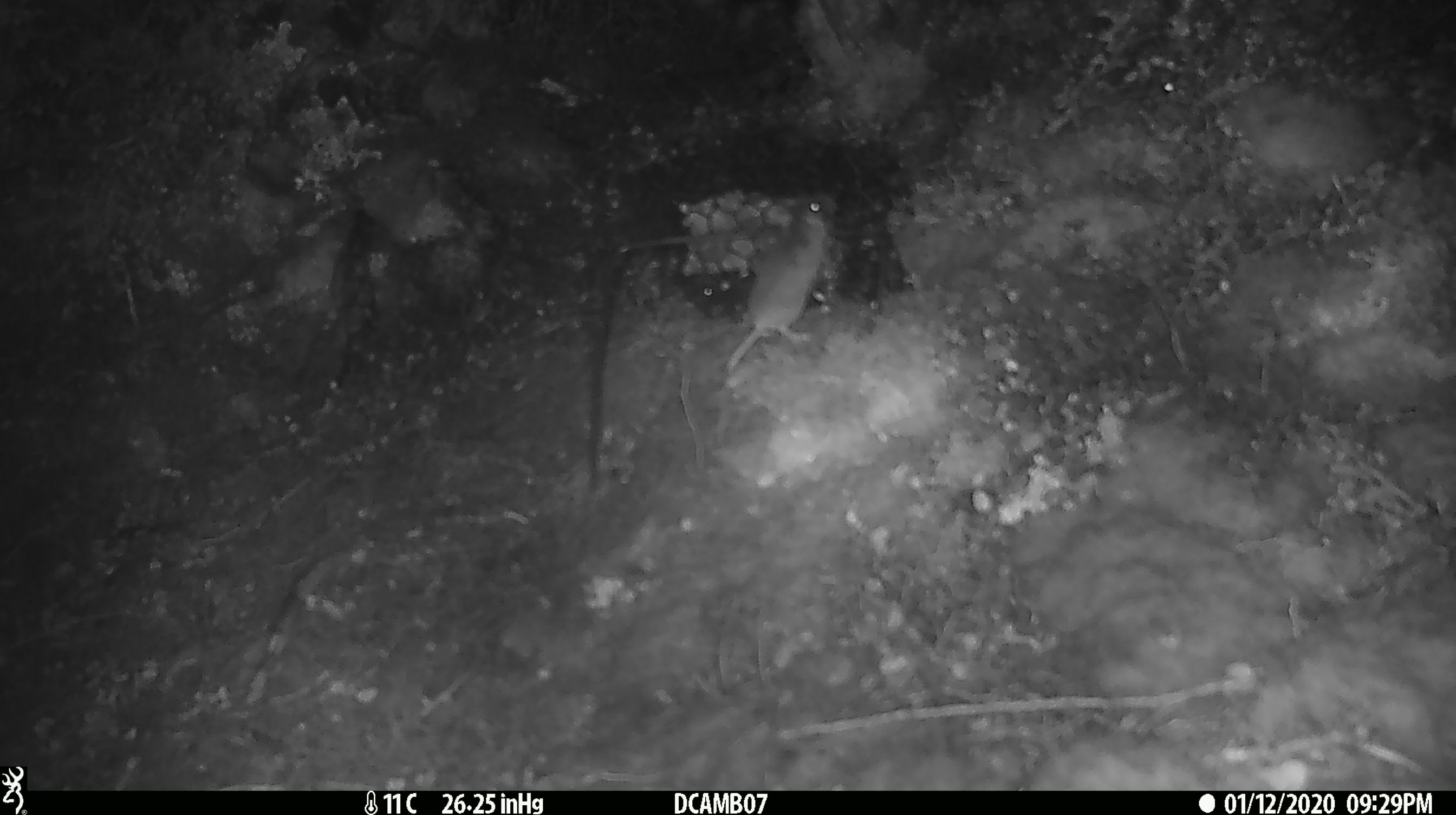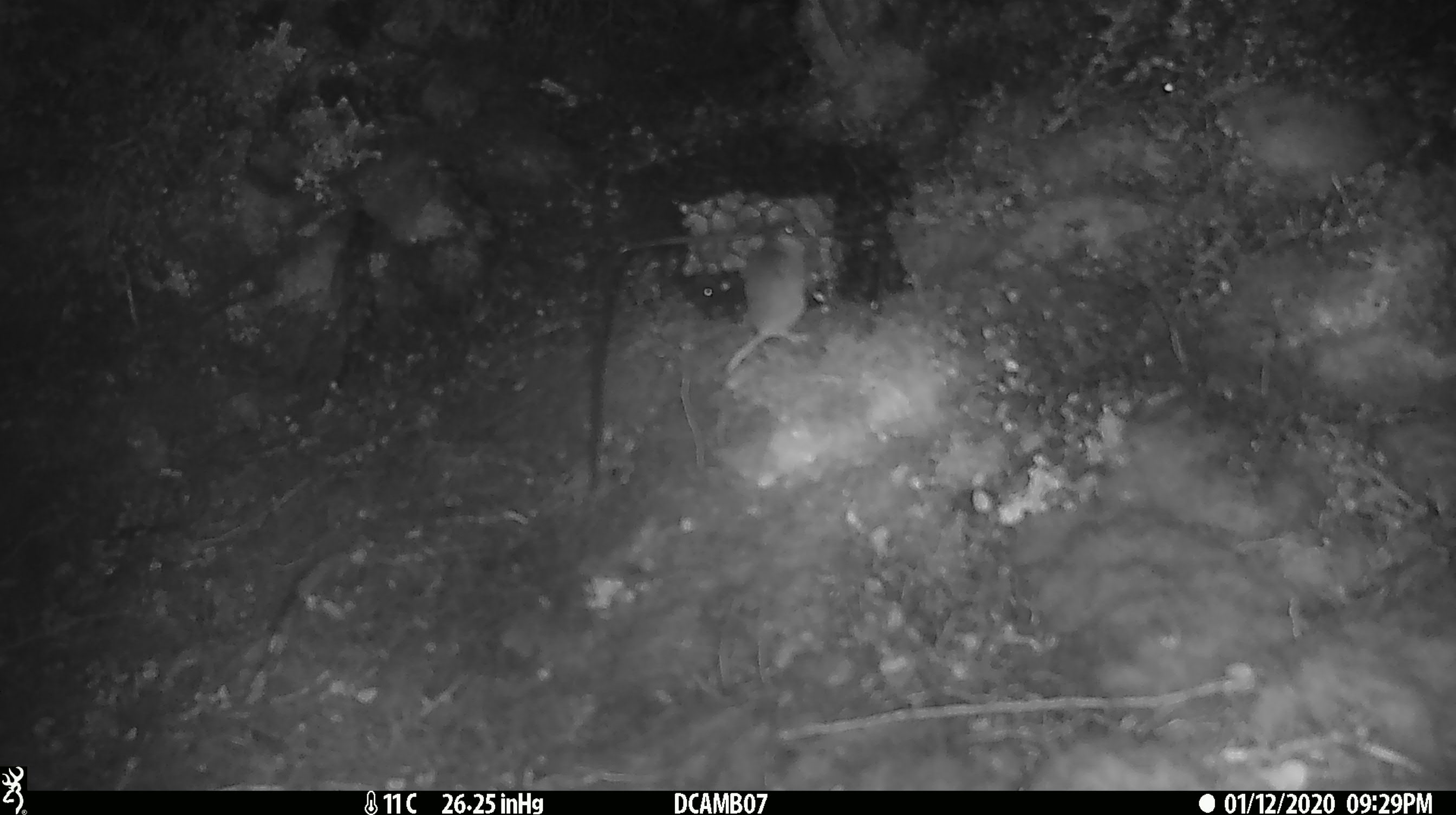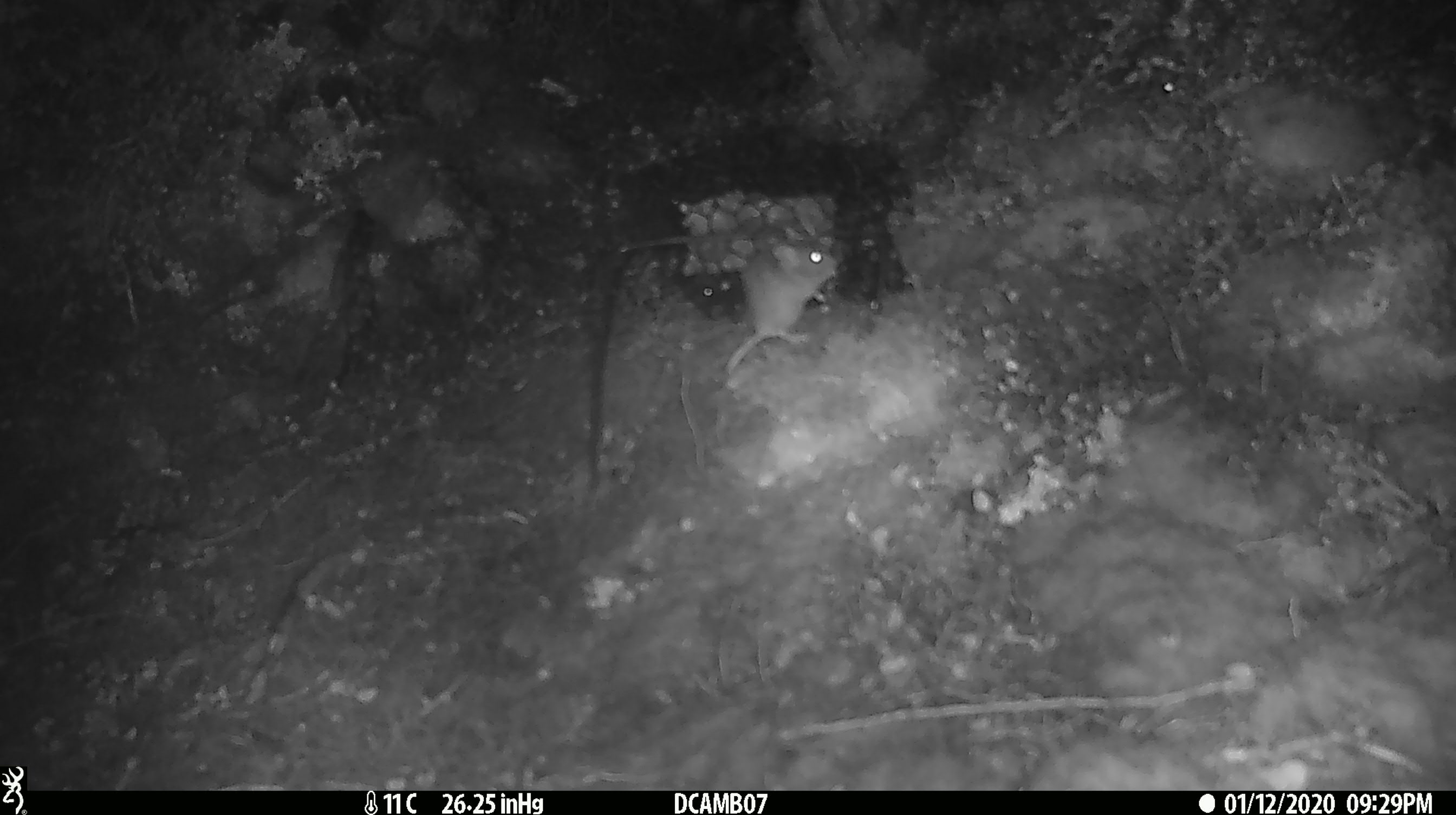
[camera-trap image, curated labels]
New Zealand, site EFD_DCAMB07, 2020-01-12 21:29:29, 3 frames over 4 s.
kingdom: Animalia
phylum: Chordata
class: Mammalia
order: Rodentia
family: Muridae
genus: Mus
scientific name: Mus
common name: mouse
Mouse (Mus).